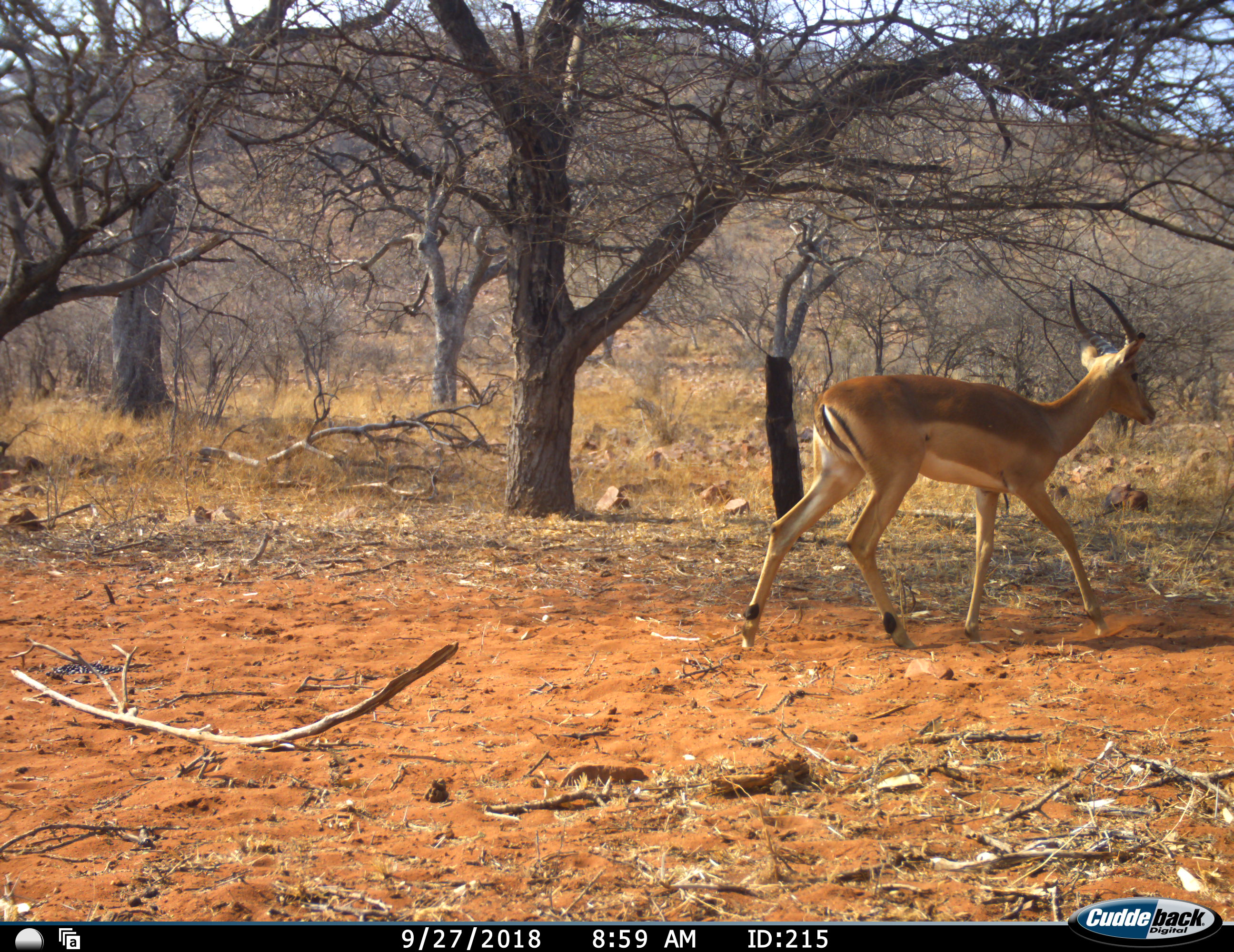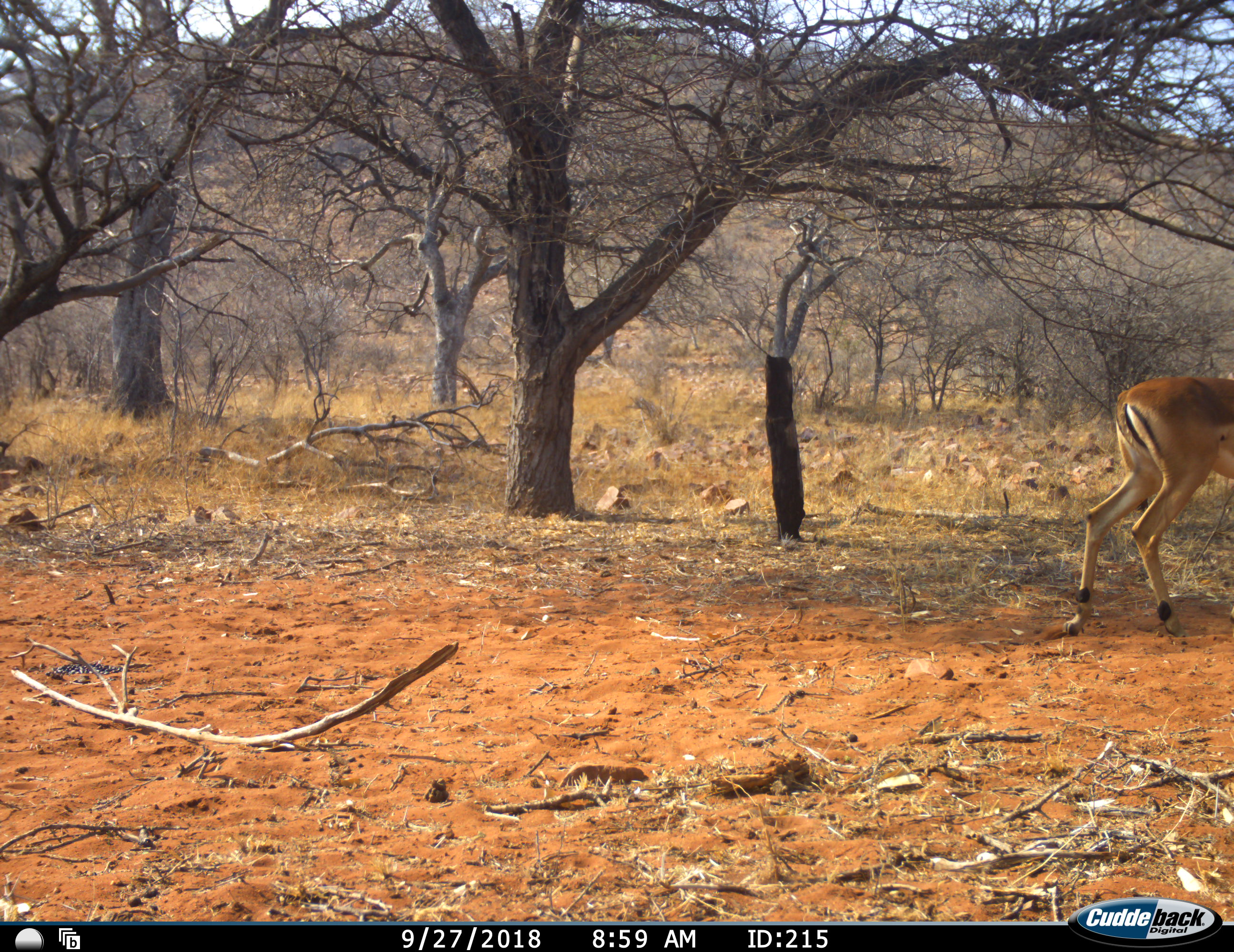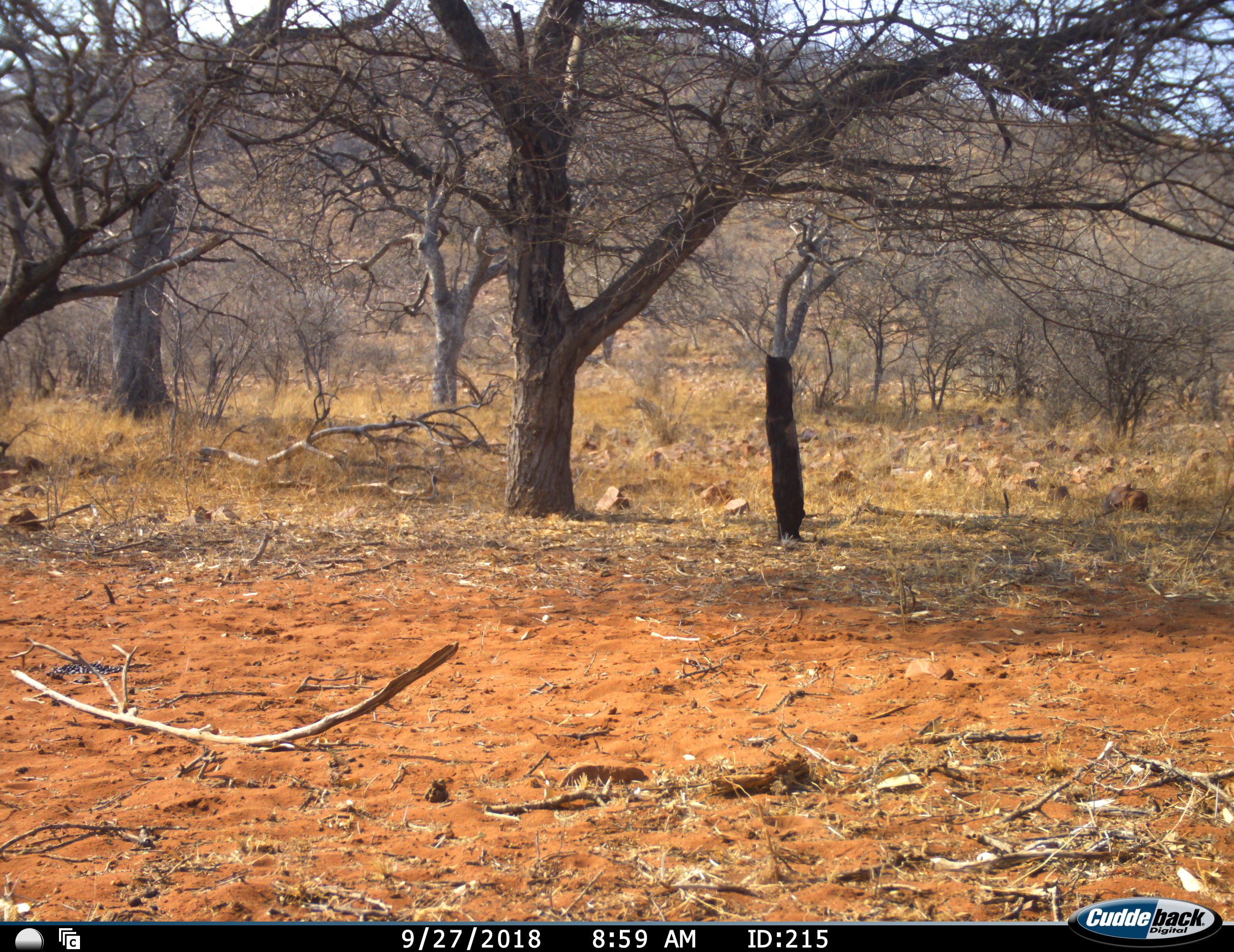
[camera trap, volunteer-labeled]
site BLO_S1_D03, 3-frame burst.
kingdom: Animalia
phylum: Chordata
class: Mammalia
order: Artiodactyla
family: Bovidae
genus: Aepyceros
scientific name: Aepyceros melampus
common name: impala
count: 1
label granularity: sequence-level